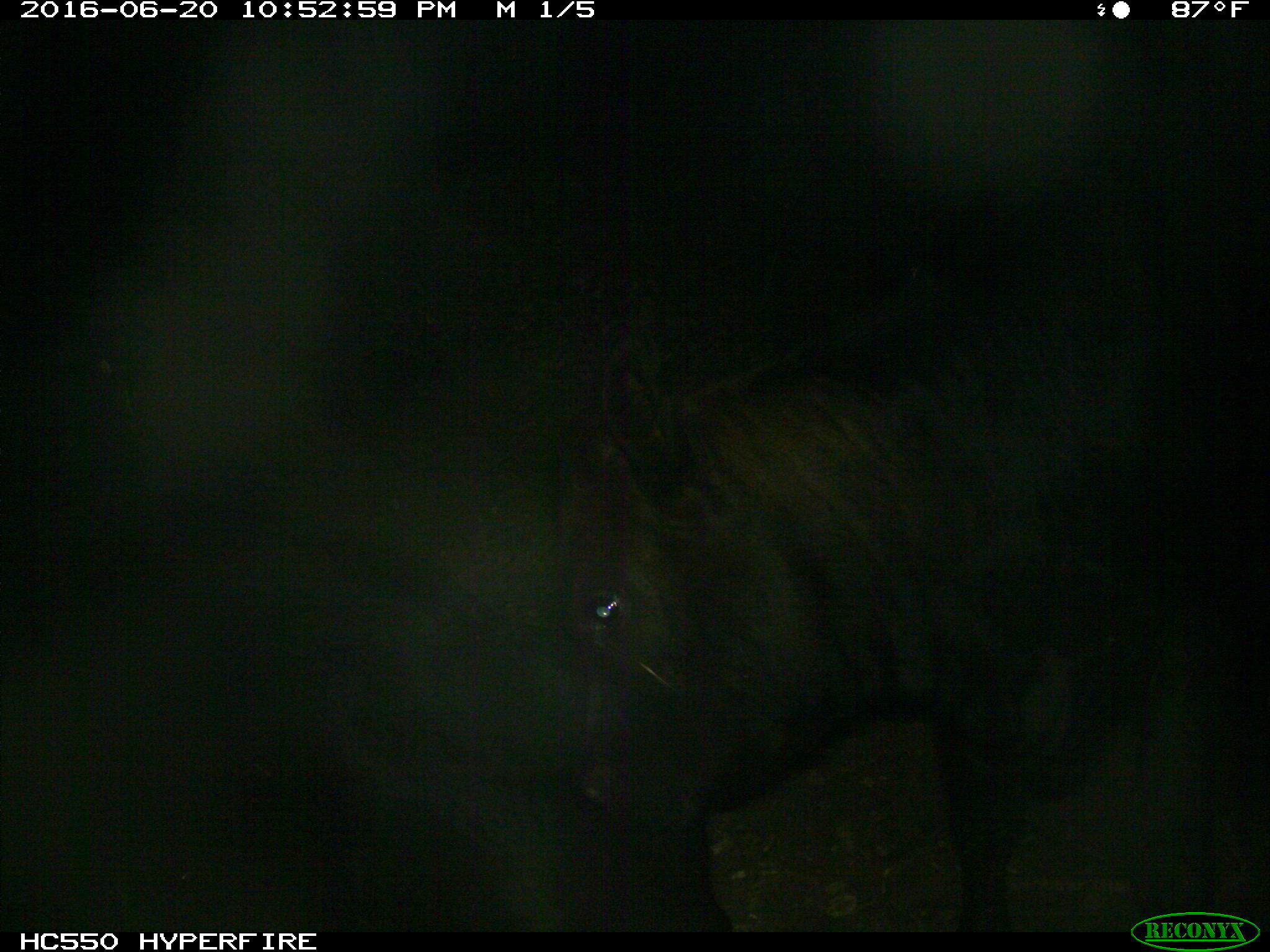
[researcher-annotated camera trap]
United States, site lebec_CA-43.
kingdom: Animalia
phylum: Chordata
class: Mammalia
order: Artiodactyla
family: Bovidae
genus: Bos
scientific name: Bos taurus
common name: domestic cow